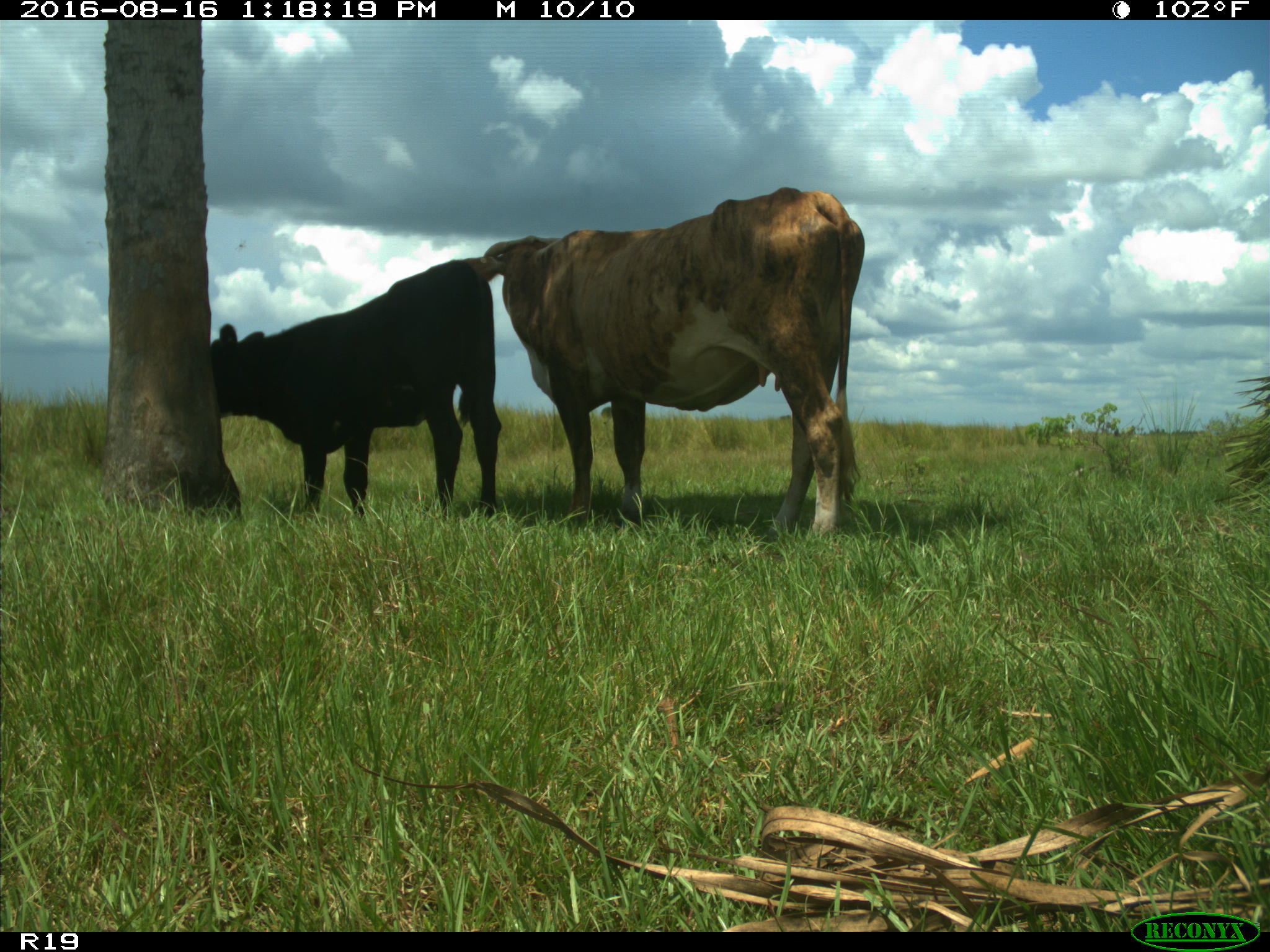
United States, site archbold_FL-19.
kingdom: Animalia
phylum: Chordata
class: Mammalia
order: Artiodactyla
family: Bovidae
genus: Bos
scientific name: Bos taurus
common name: domestic cow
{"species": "Bos taurus (domestic cow)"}